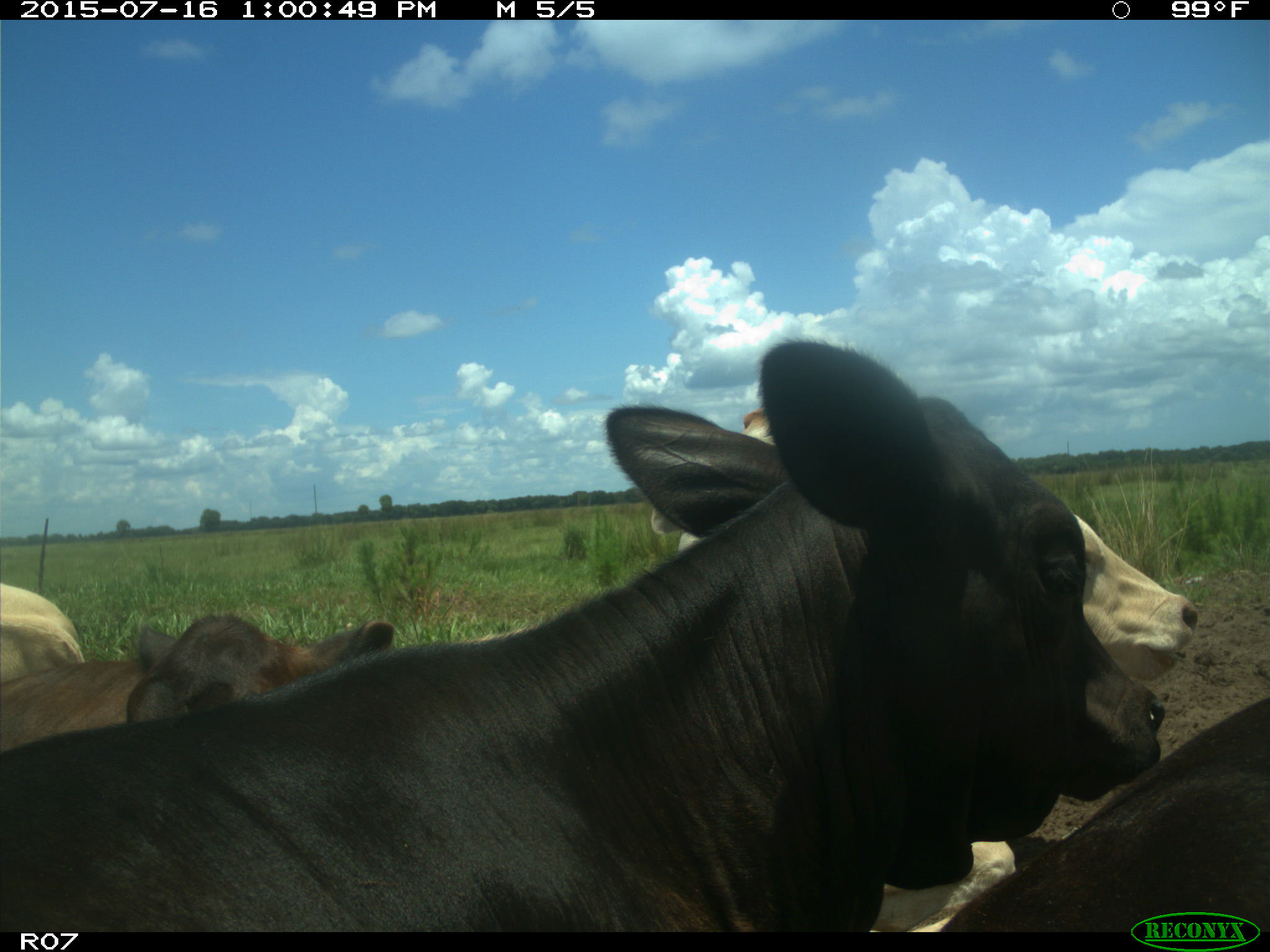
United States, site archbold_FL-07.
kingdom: Animalia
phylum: Chordata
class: Mammalia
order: Artiodactyla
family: Bovidae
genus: Bos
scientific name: Bos taurus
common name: domestic cow